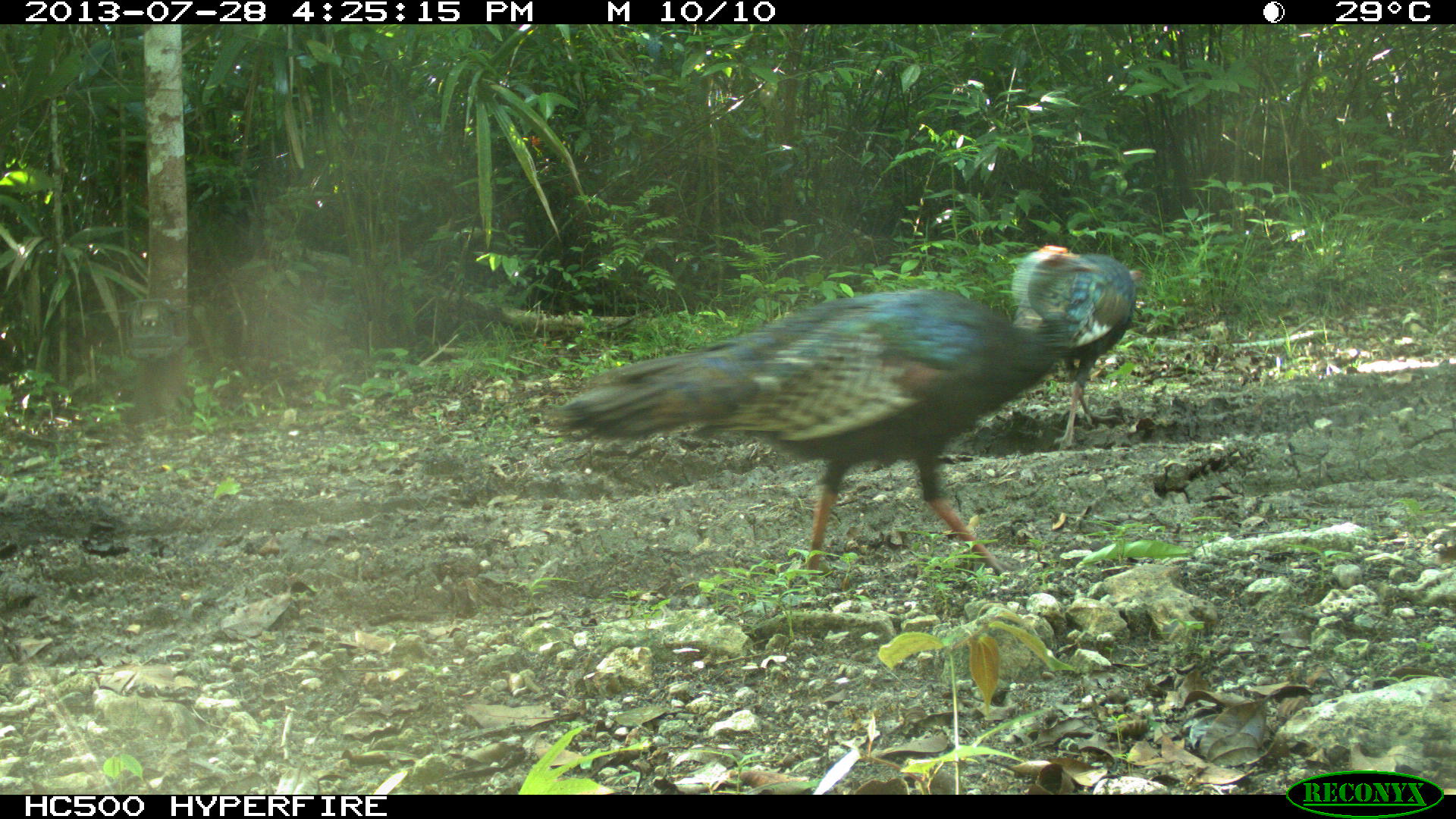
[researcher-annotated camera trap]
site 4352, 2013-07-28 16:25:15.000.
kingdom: Animalia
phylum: Chordata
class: Aves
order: Galliformes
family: Phasianidae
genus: Meleagris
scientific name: Meleagris ocellata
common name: ocellated turkey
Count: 3.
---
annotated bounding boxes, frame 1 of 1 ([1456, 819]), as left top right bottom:
meleagris ocellata: 549 243 1099 591; 1012 252 1143 455